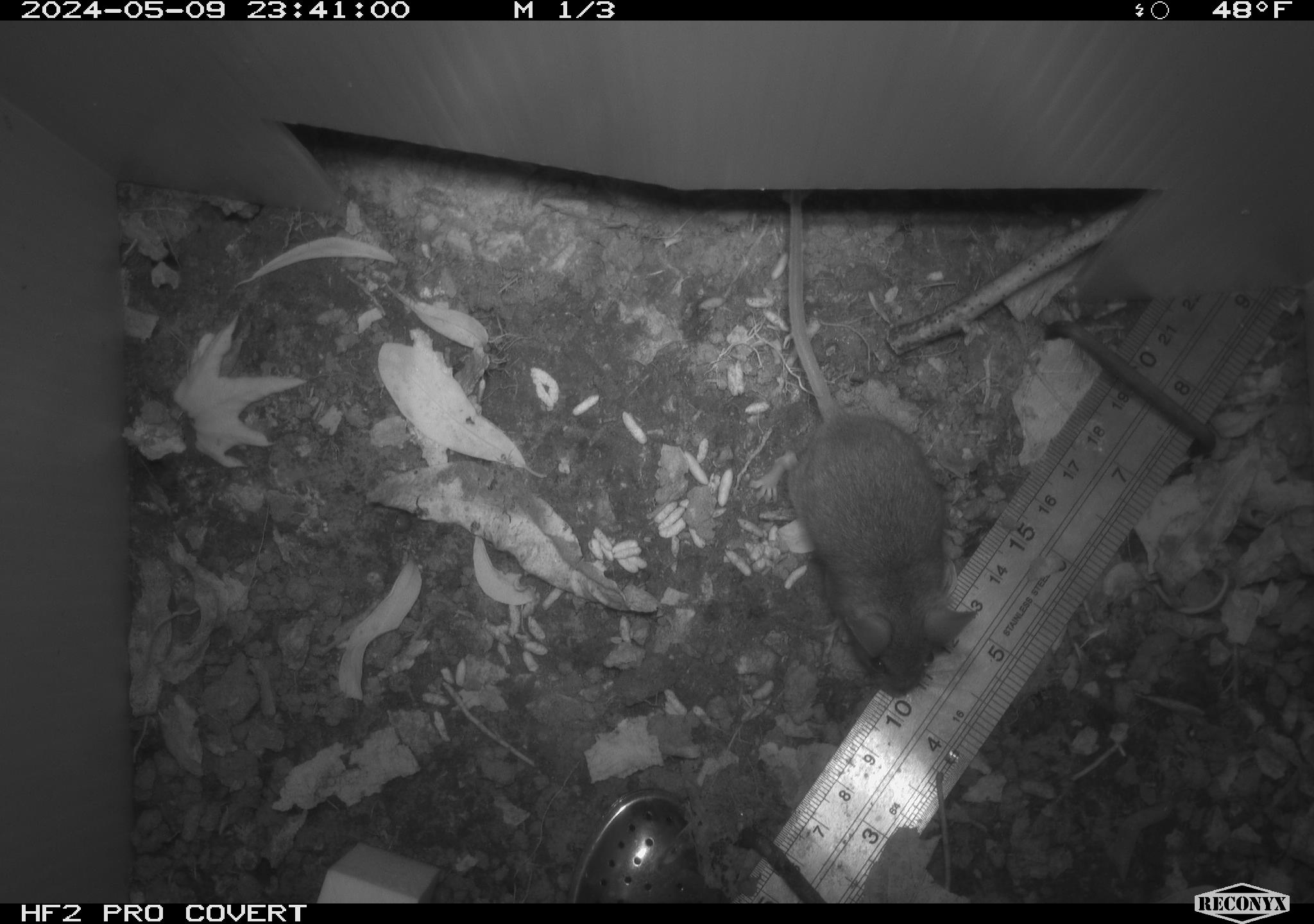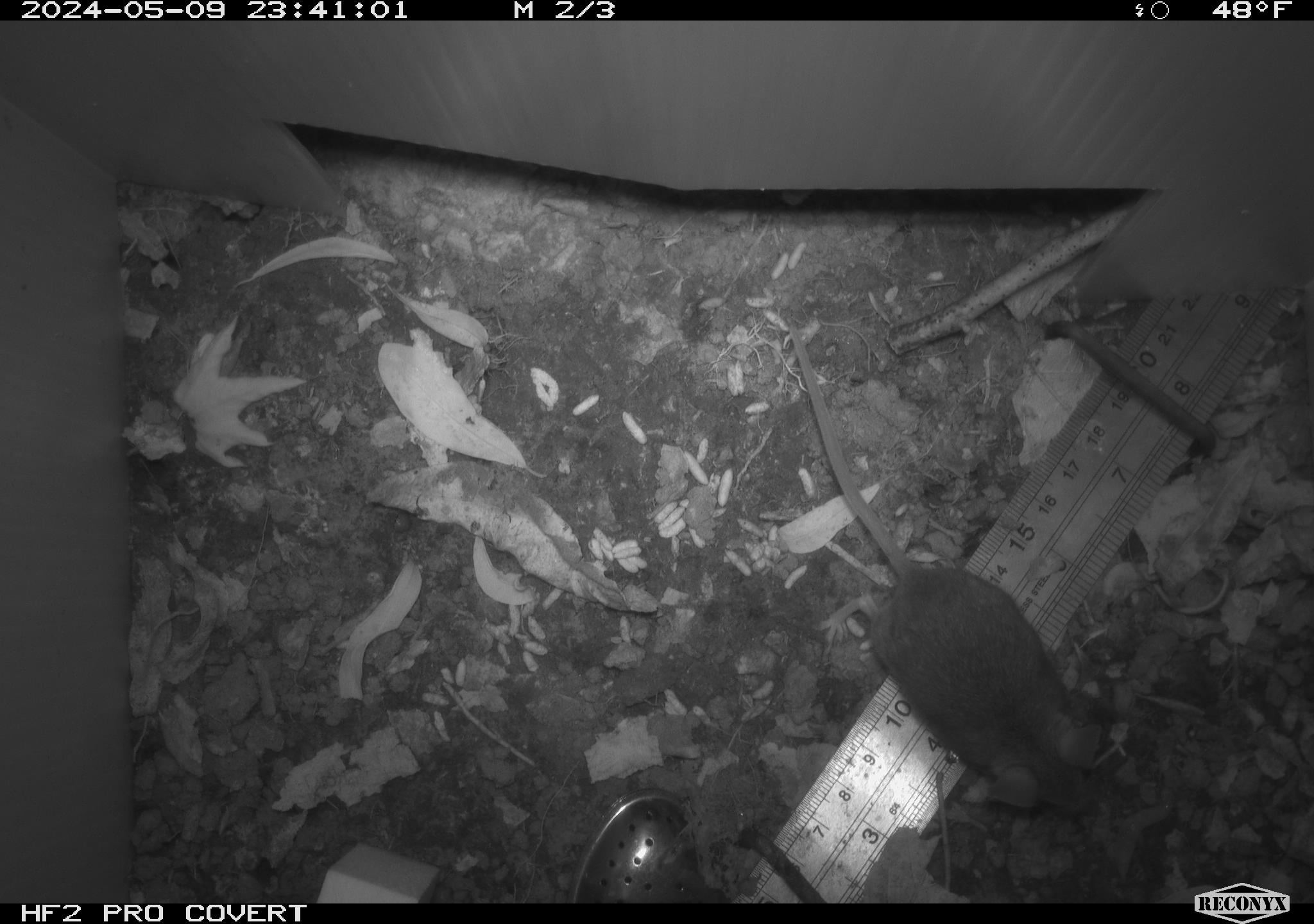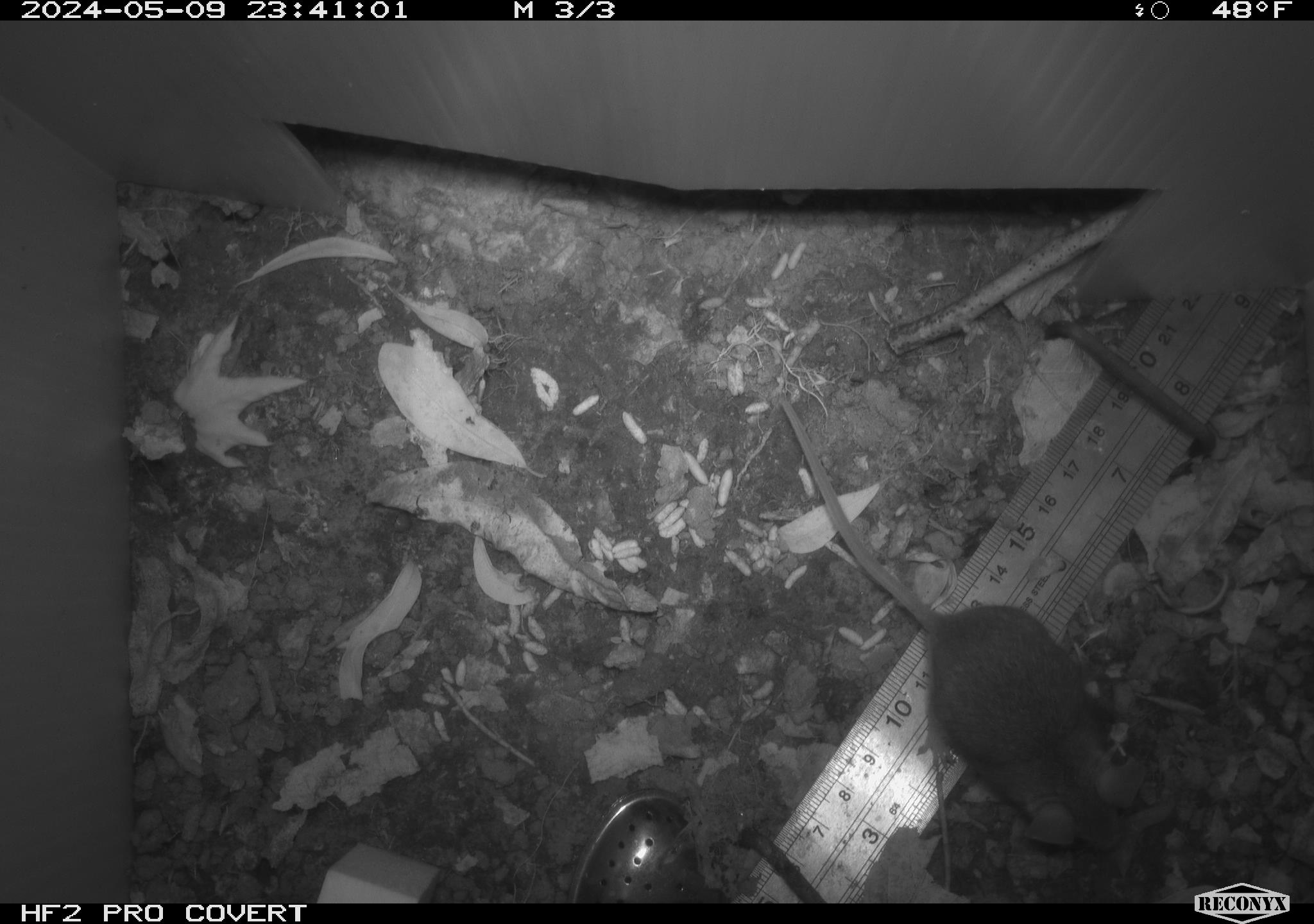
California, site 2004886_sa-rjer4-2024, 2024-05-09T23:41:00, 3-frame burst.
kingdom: Animalia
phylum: Chordata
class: Mammalia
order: Rodentia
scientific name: Rodentia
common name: mouse species